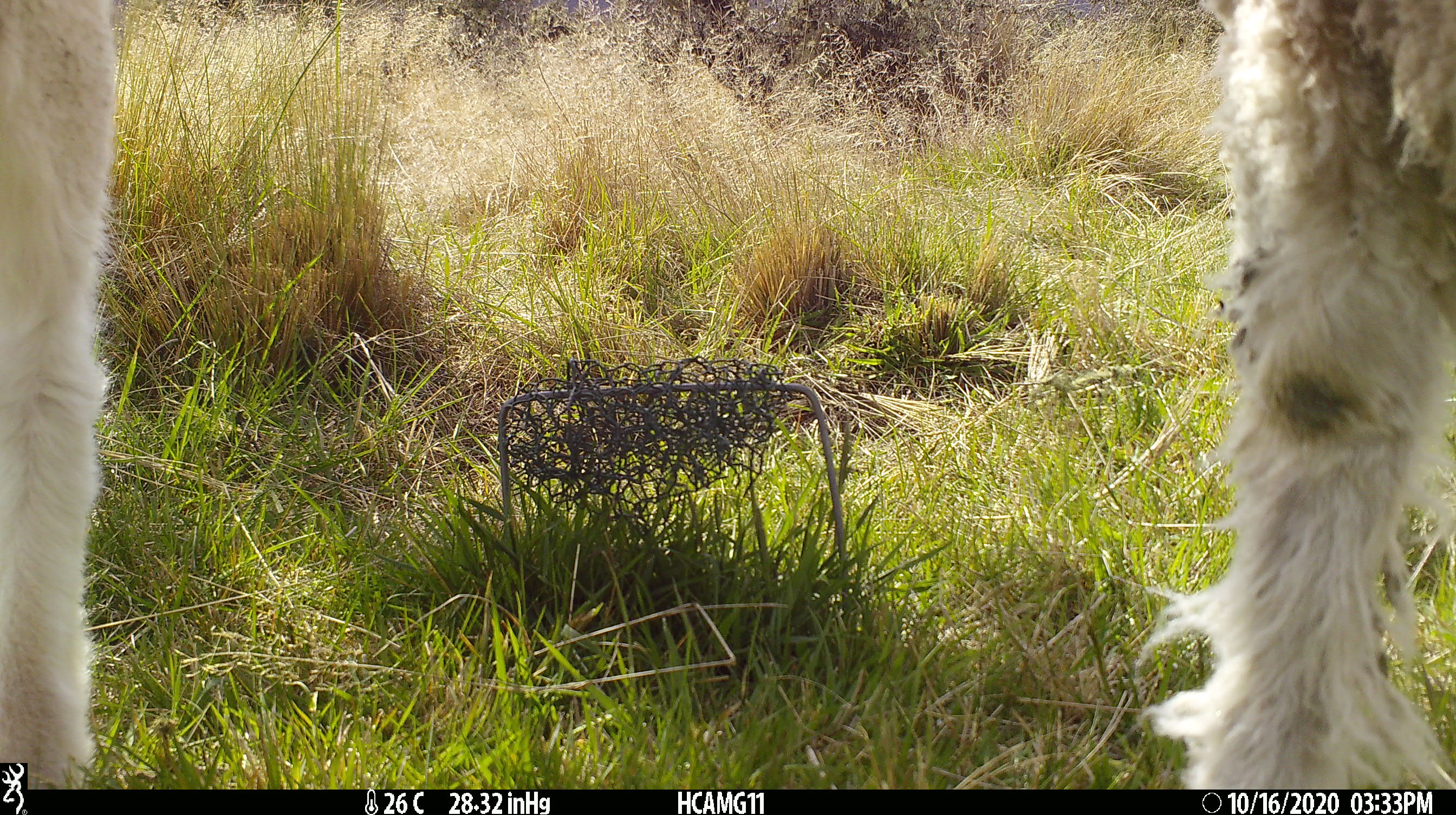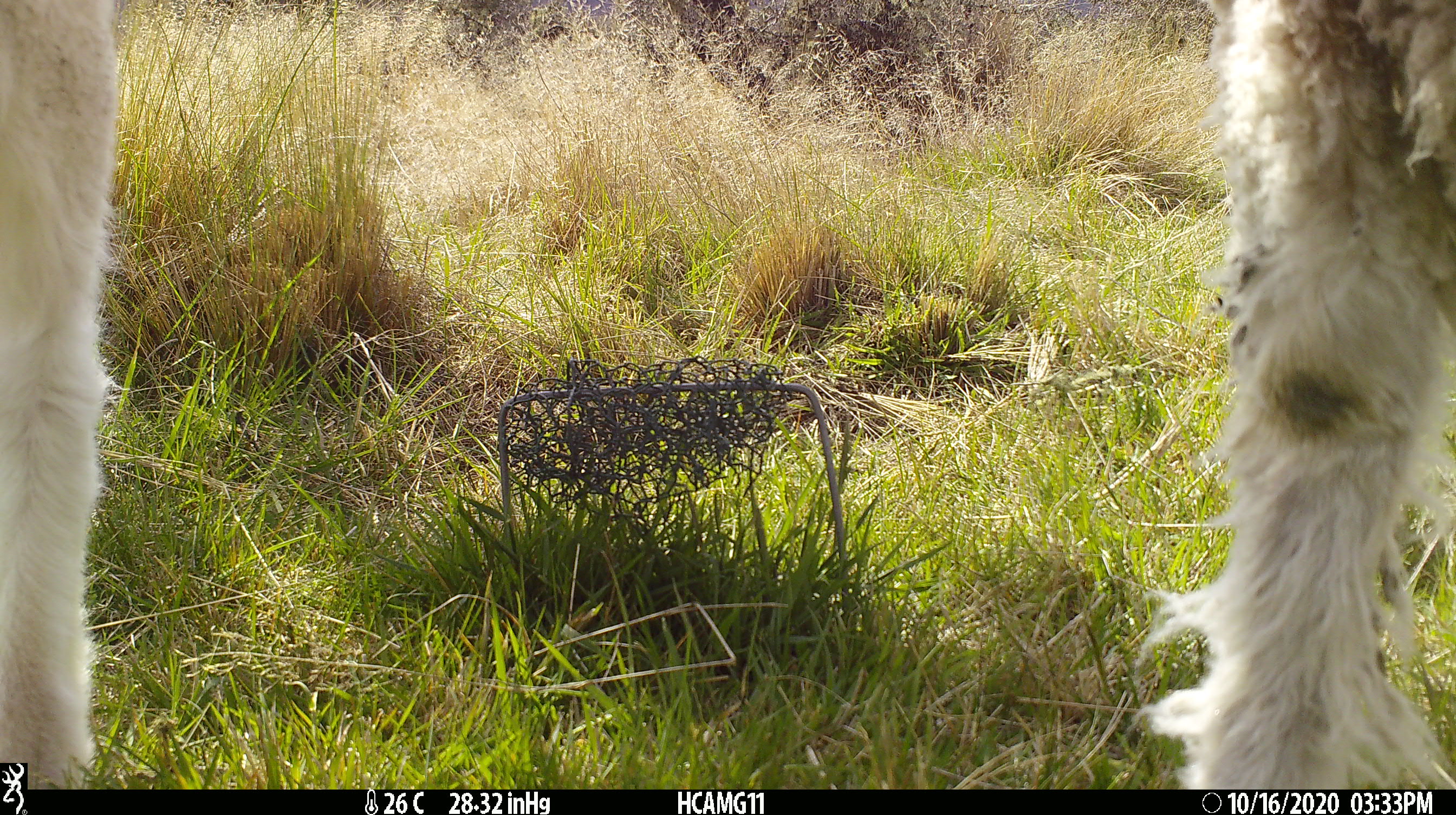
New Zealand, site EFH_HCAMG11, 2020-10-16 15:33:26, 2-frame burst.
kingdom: Animalia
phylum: Chordata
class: Mammalia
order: Artiodactyla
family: Bovidae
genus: Ovis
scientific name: Ovis aries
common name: domestic sheep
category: sheep